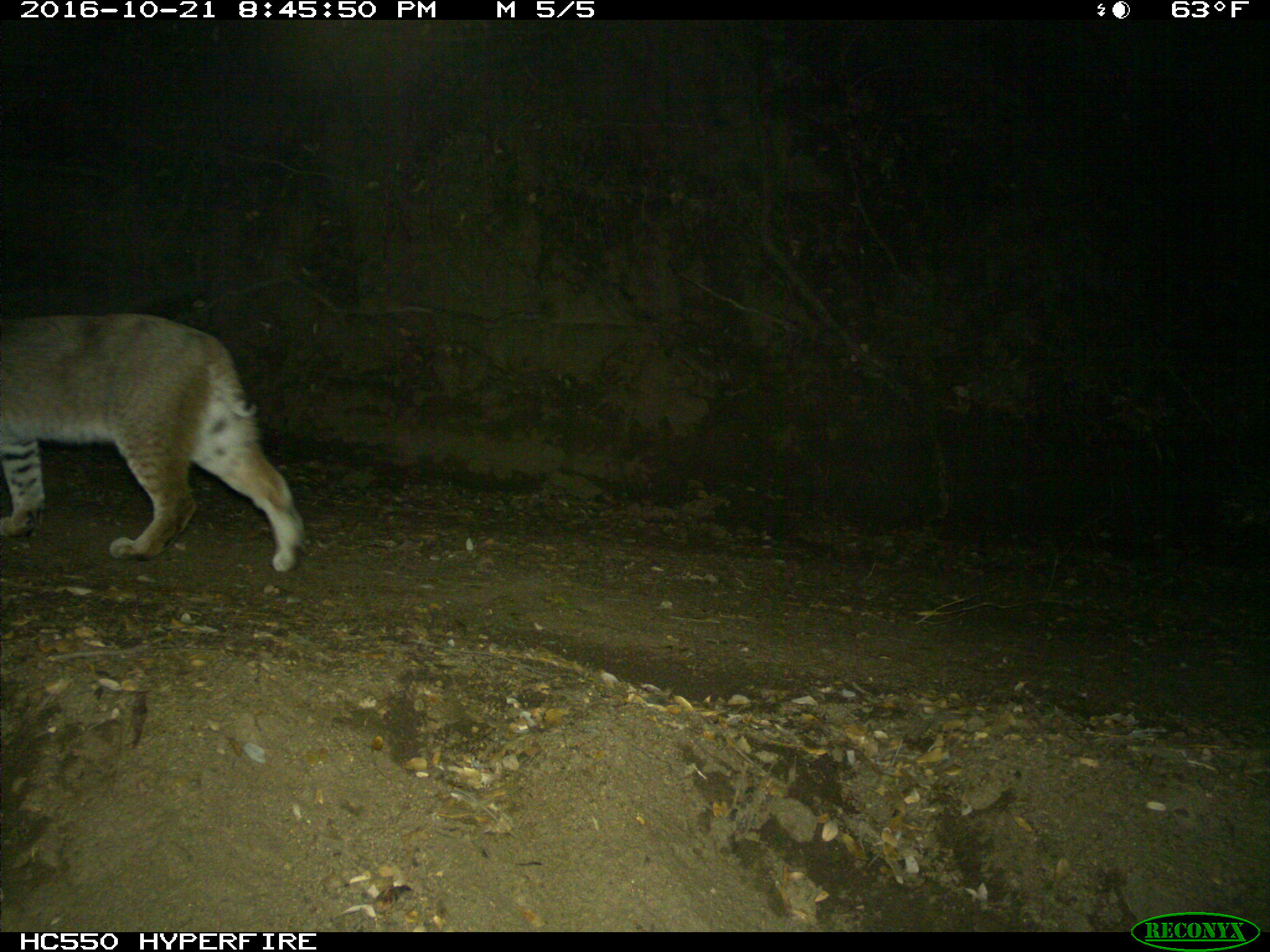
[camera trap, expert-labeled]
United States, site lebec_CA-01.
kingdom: Animalia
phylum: Chordata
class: Mammalia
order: Carnivora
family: Felidae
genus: Lynx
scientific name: Lynx rufus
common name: bobcat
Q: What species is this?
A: Lynx rufus (bobcat).